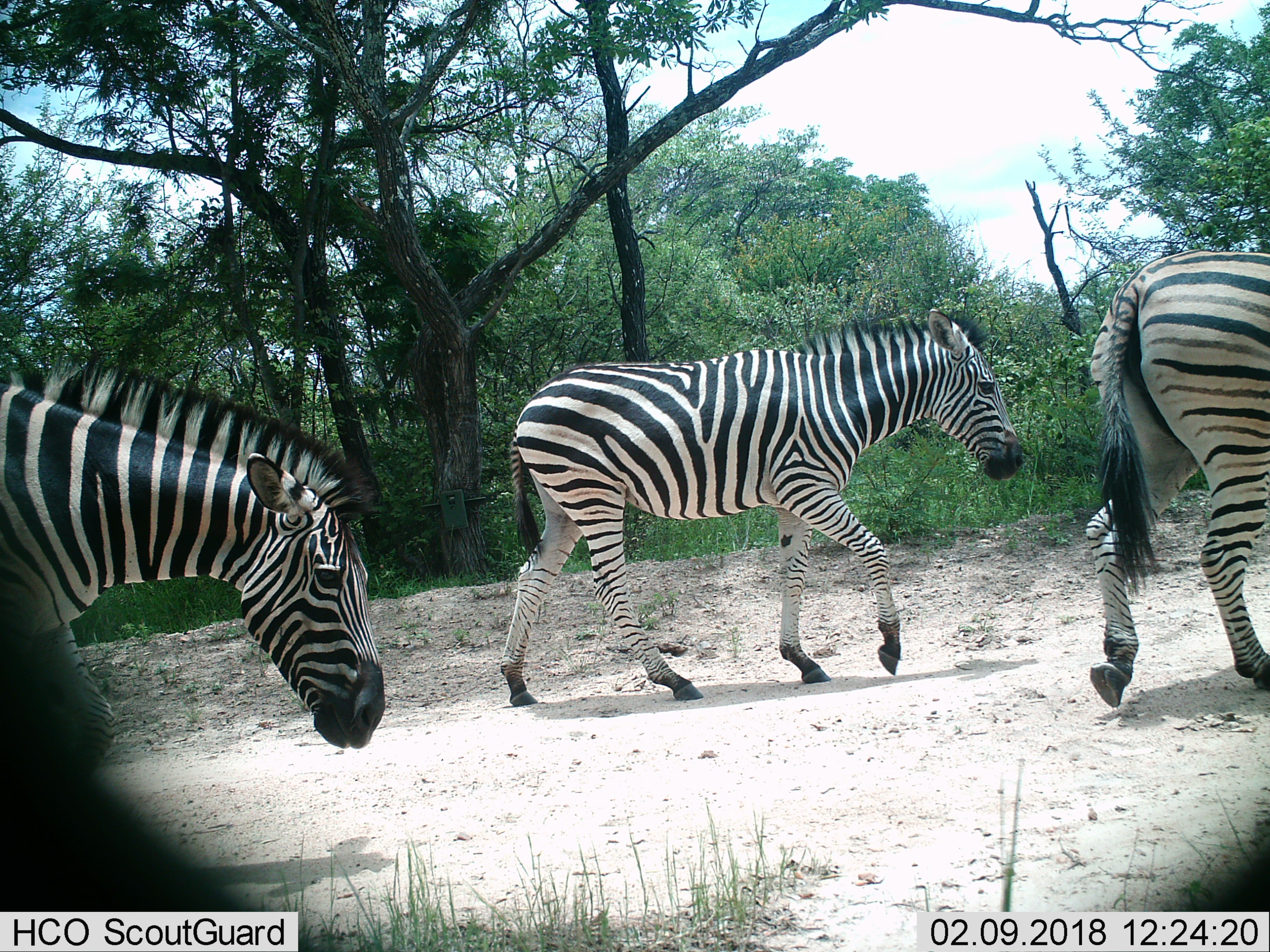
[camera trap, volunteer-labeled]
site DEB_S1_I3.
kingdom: Animalia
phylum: Chordata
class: Mammalia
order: Perissodactyla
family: Equidae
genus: Equus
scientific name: Equus quagga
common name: plains zebra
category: zebraplains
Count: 3.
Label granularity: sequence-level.